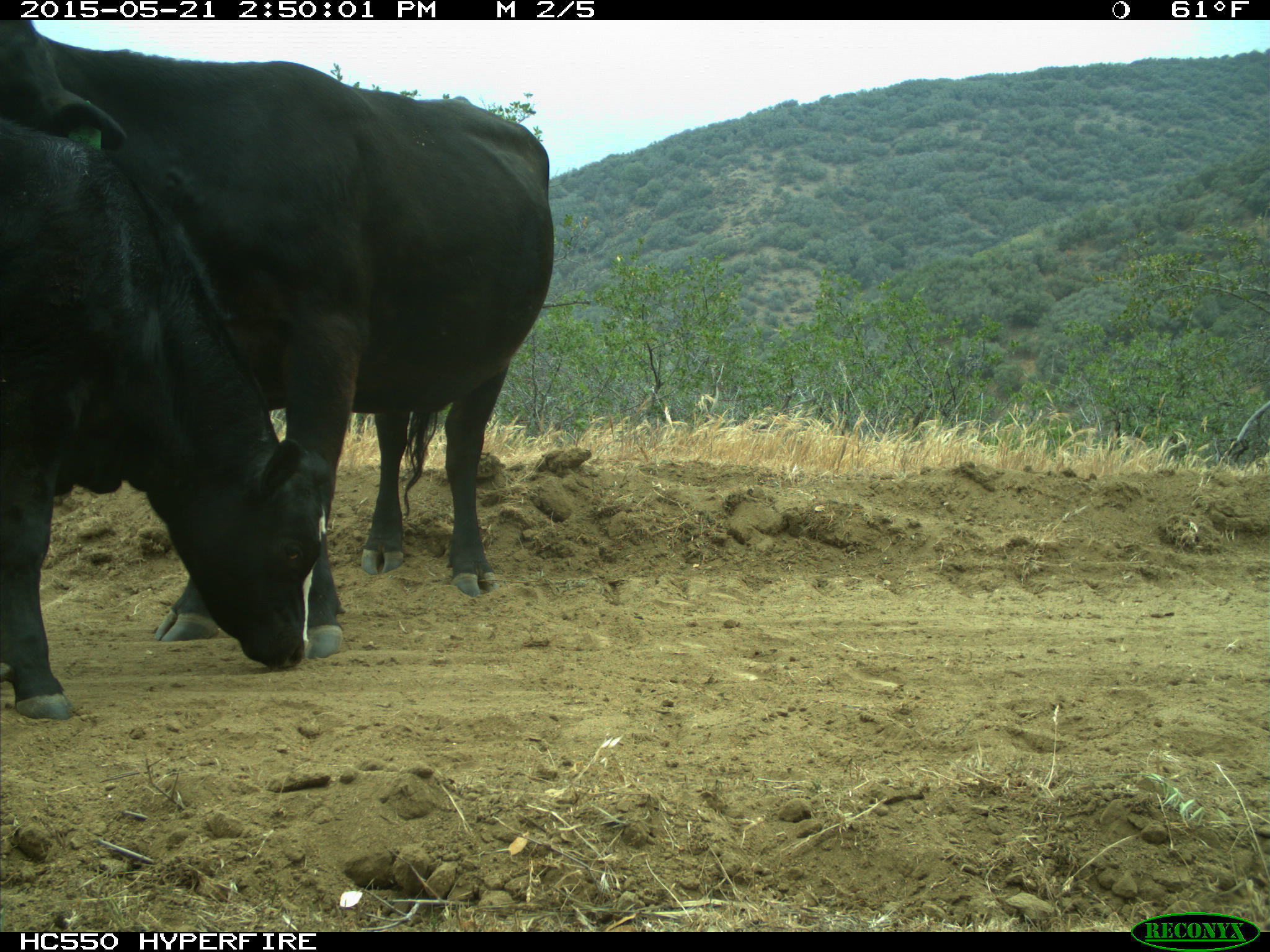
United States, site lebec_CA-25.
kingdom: Animalia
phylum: Chordata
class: Mammalia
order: Artiodactyla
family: Bovidae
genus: Bos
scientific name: Bos taurus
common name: domestic cow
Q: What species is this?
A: Bos taurus (domestic cow).